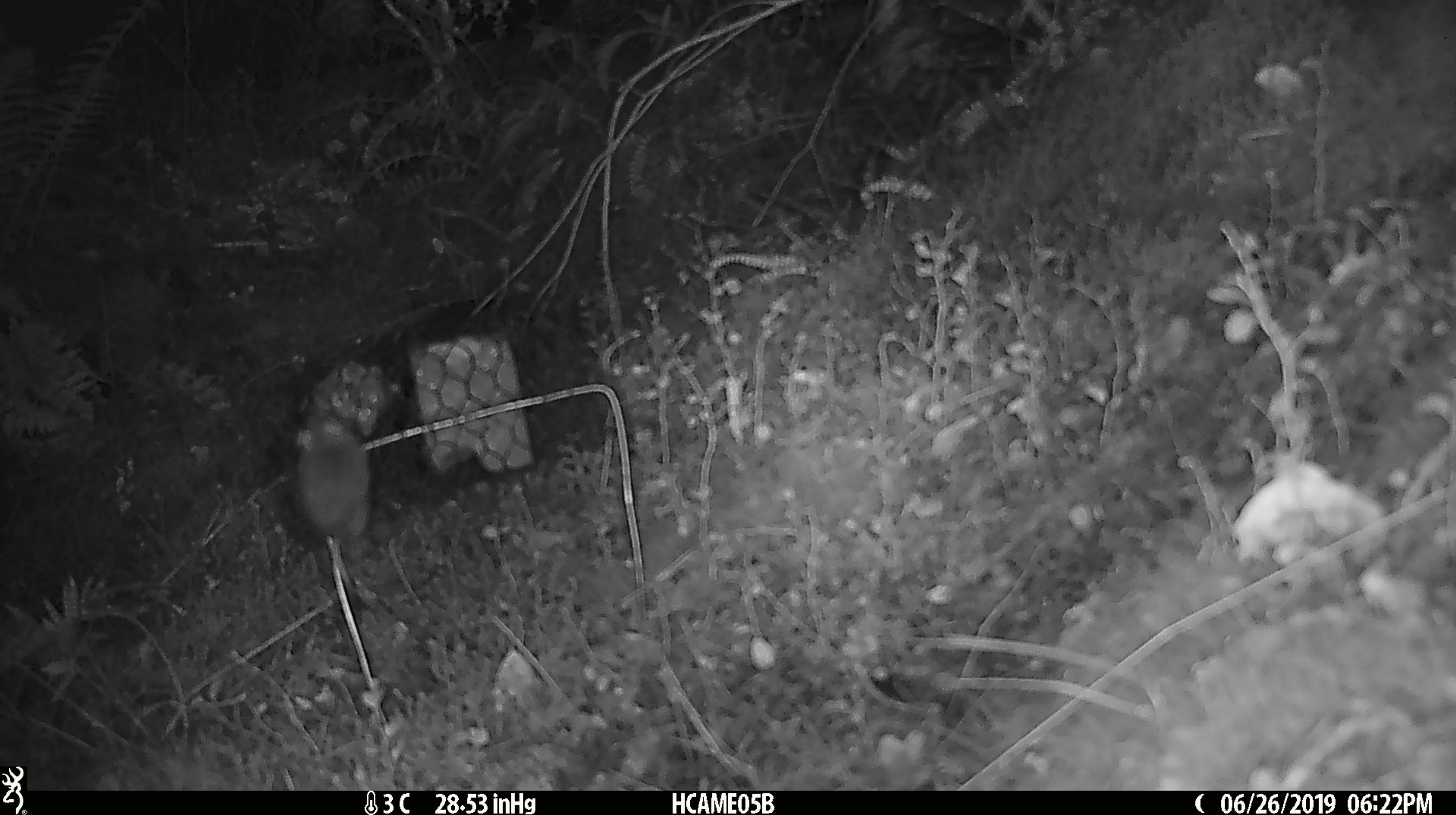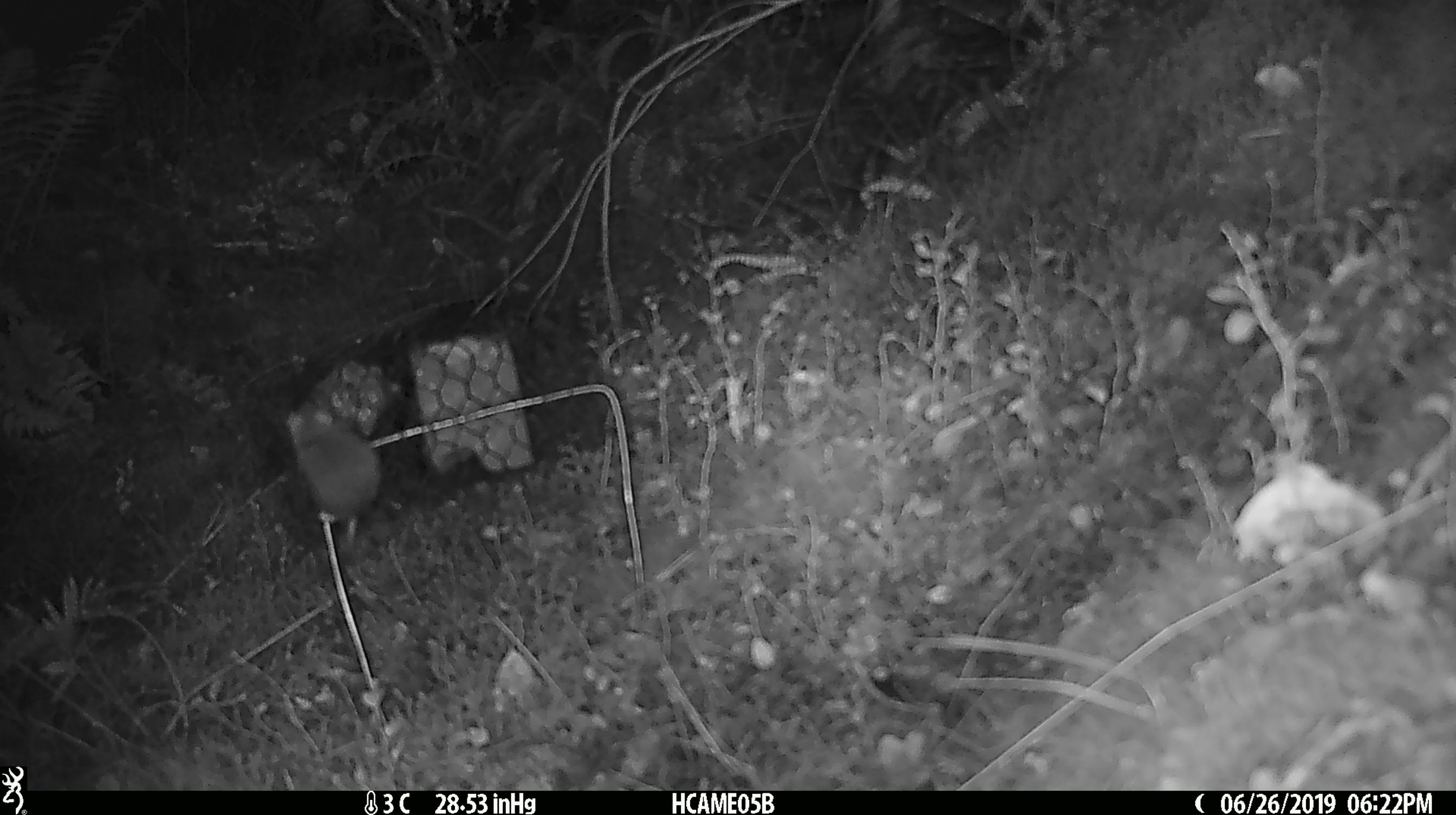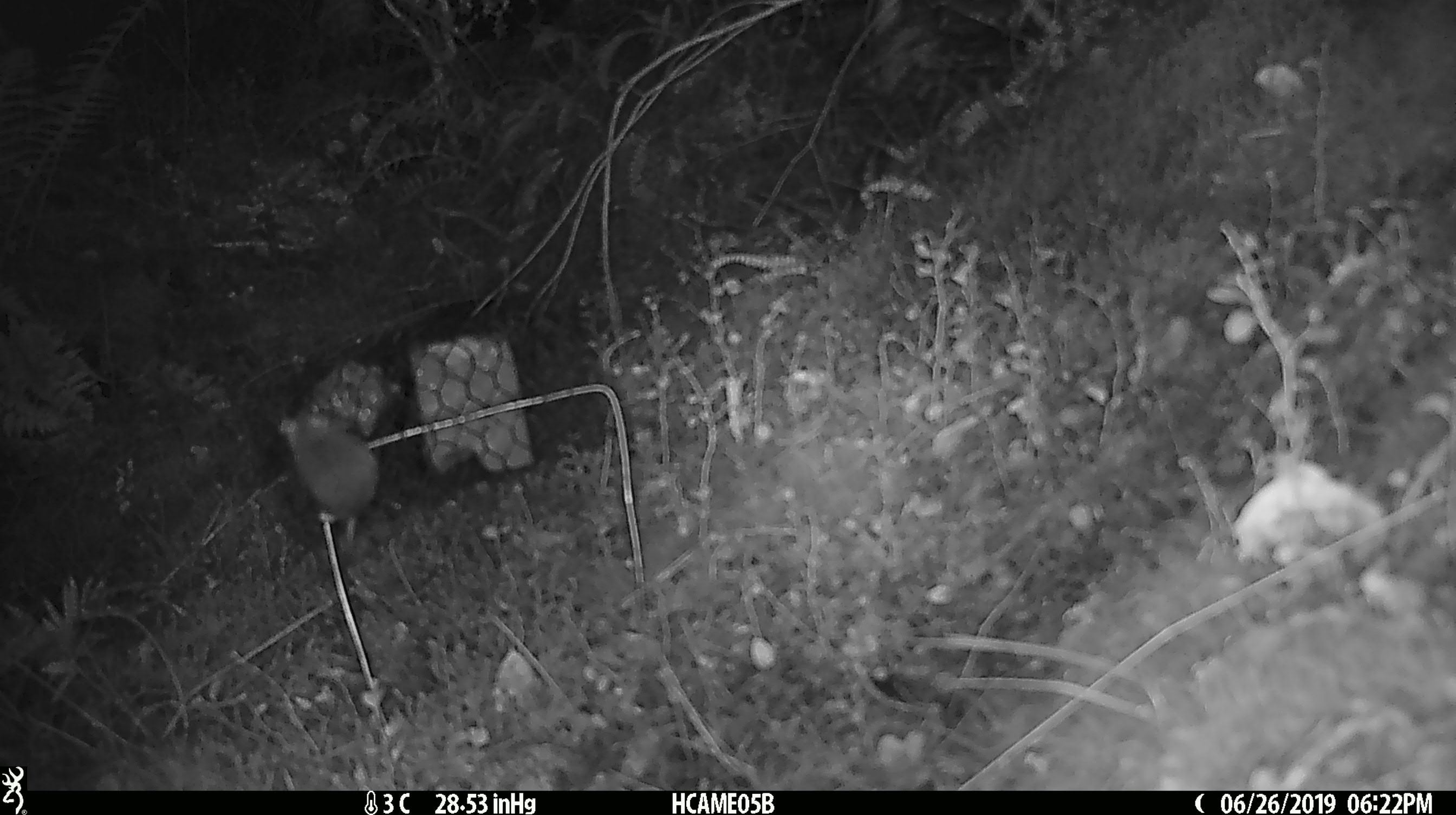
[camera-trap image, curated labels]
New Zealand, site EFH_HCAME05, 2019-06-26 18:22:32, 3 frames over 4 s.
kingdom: Animalia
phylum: Chordata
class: Mammalia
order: Rodentia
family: Muridae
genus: Mus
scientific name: Mus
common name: mouse